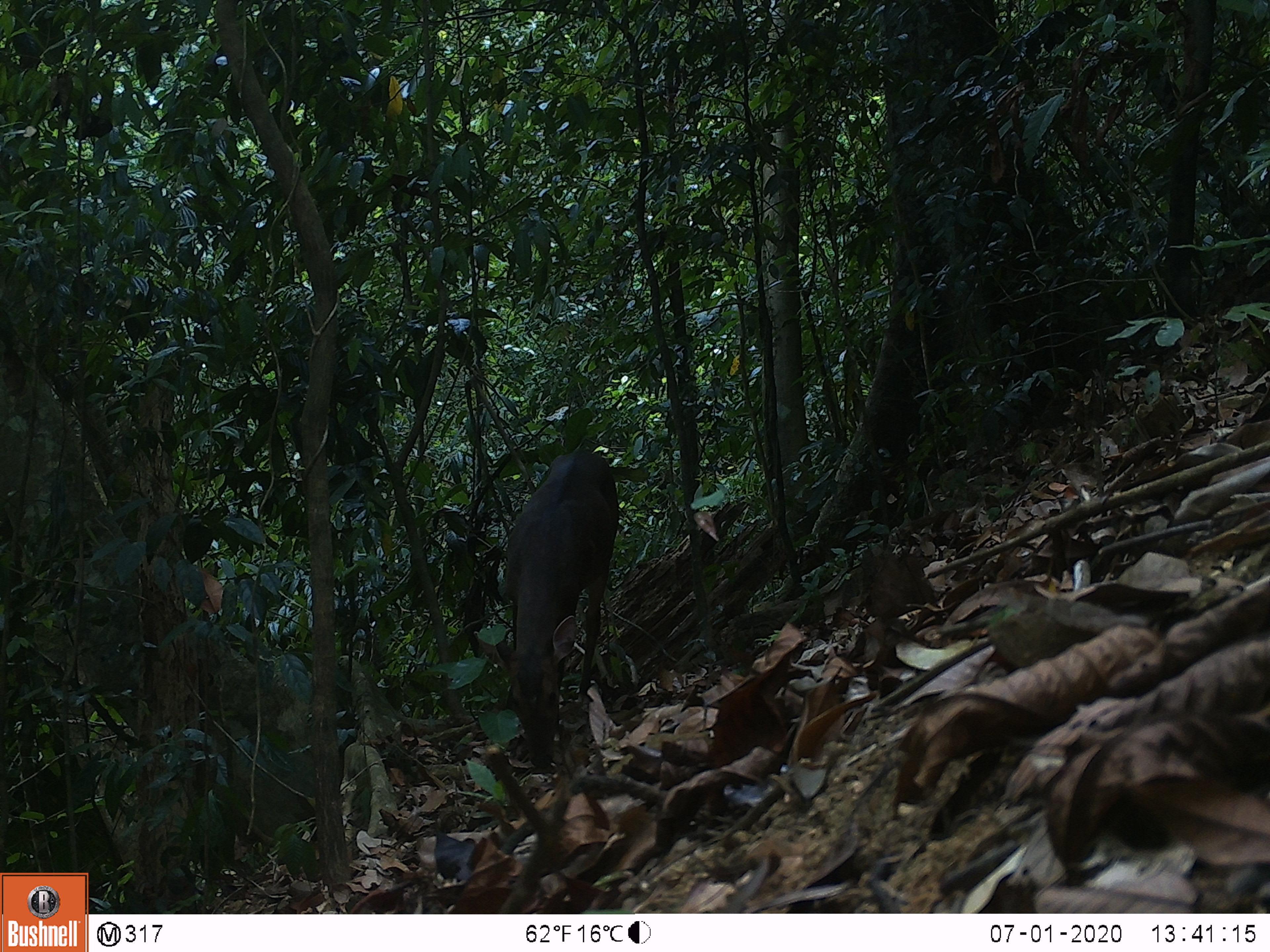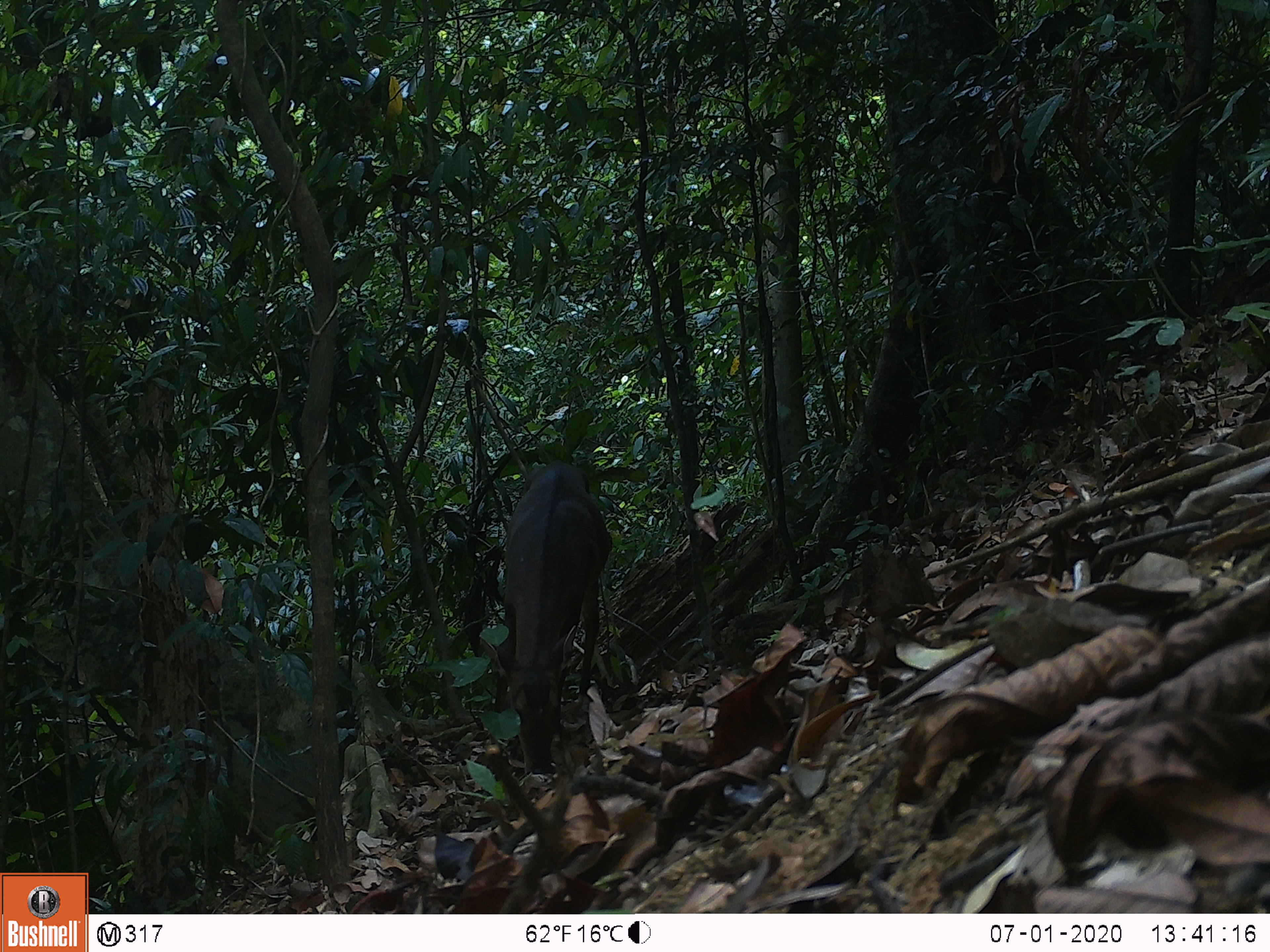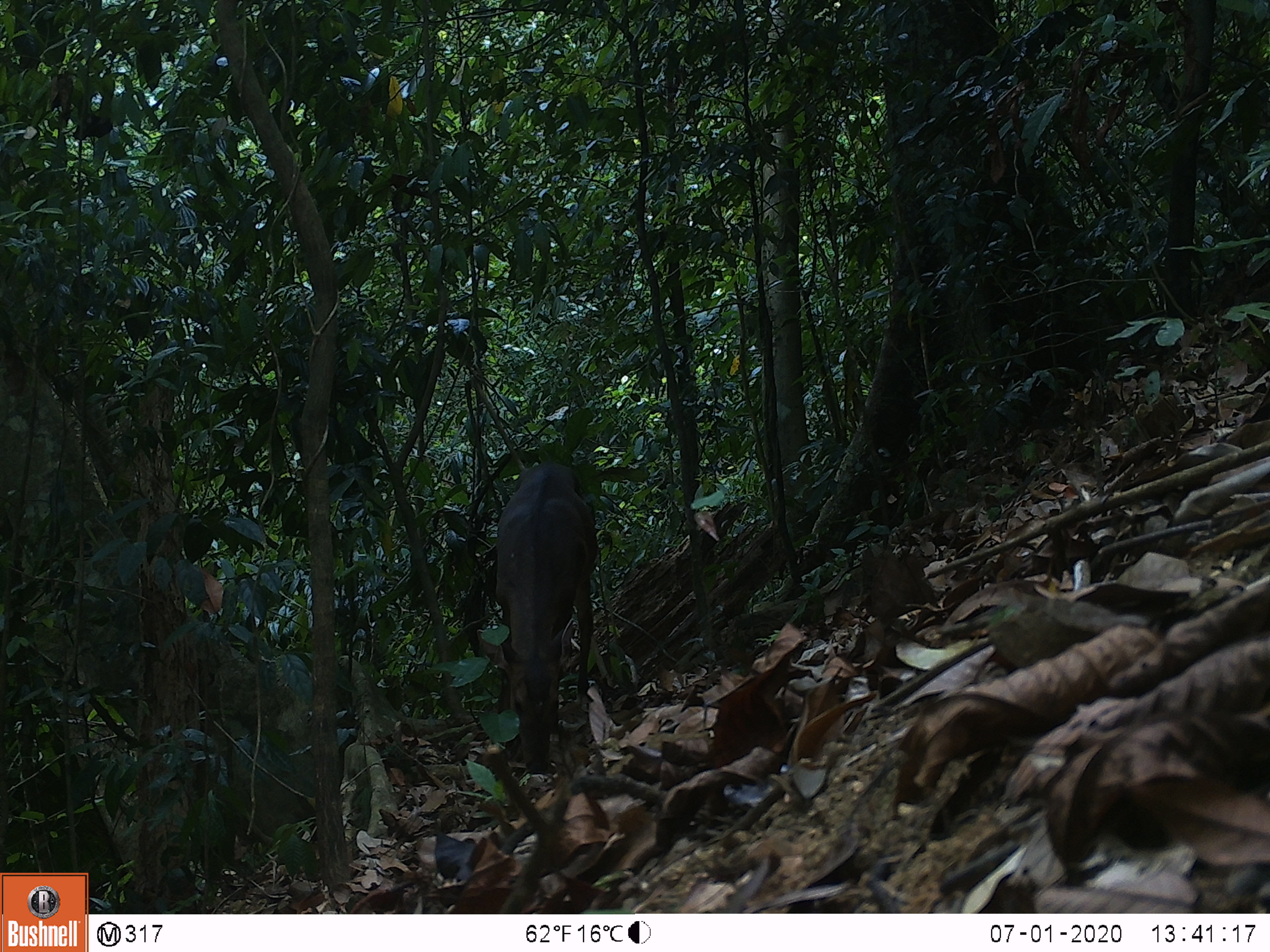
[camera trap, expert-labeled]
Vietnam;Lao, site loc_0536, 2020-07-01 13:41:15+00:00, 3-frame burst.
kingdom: Animalia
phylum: Chordata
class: Mammalia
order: Artiodactyla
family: Cervidae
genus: Muntiacus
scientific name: Muntiacus vuquangensis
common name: large-antlered muntjac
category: large antlered muntjac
Large antlered muntjac (large-antlered muntjac) (Muntiacus vuquangensis). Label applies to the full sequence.